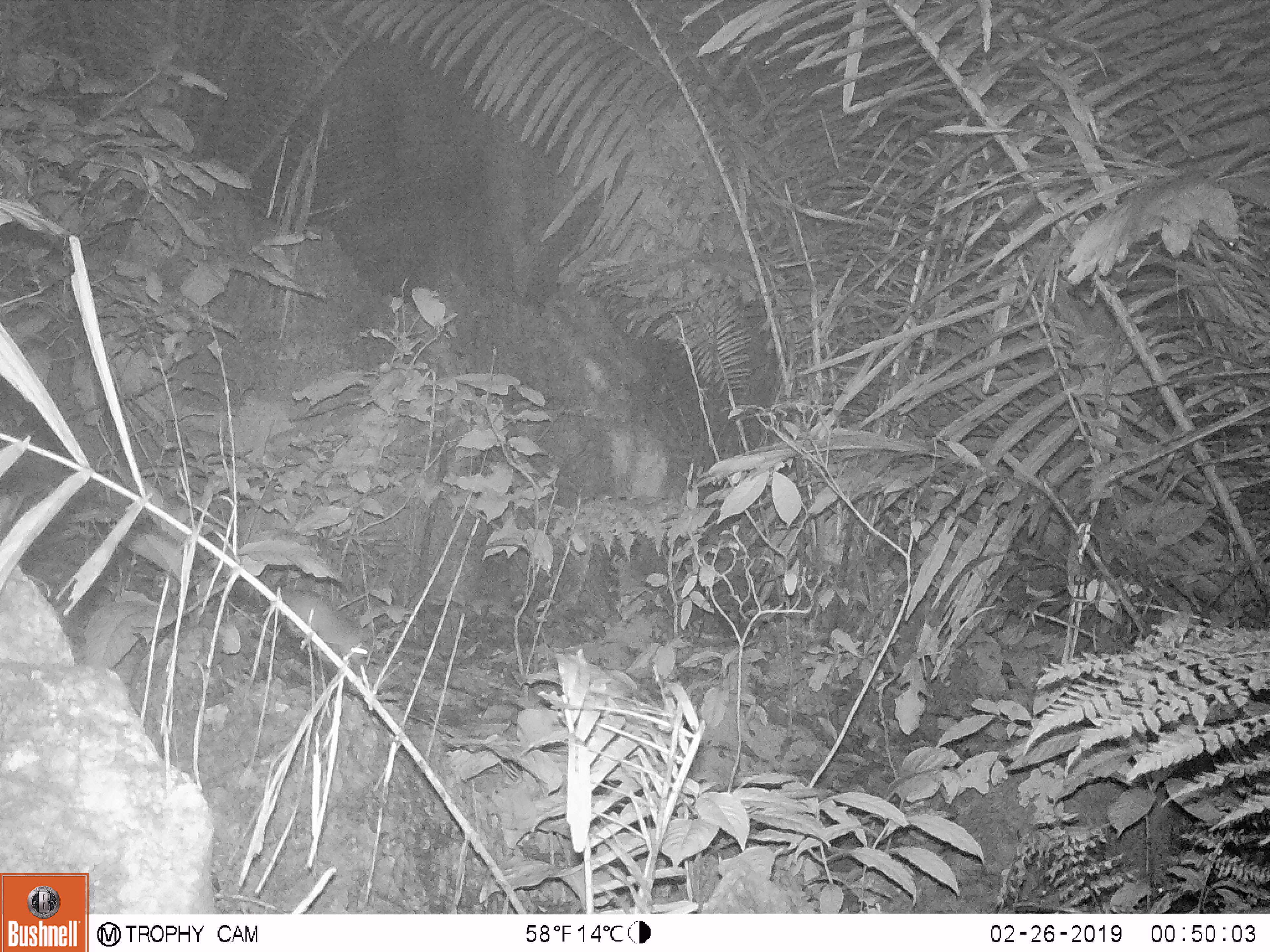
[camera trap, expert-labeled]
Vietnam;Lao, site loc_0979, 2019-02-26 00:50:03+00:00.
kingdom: Animalia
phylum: Chordata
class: Mammalia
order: Rodentia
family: Muridae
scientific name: Muridae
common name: old-world mice and rats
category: unidentified murid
Unidentified murid (old-world mice and rats) (Muridae). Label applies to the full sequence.